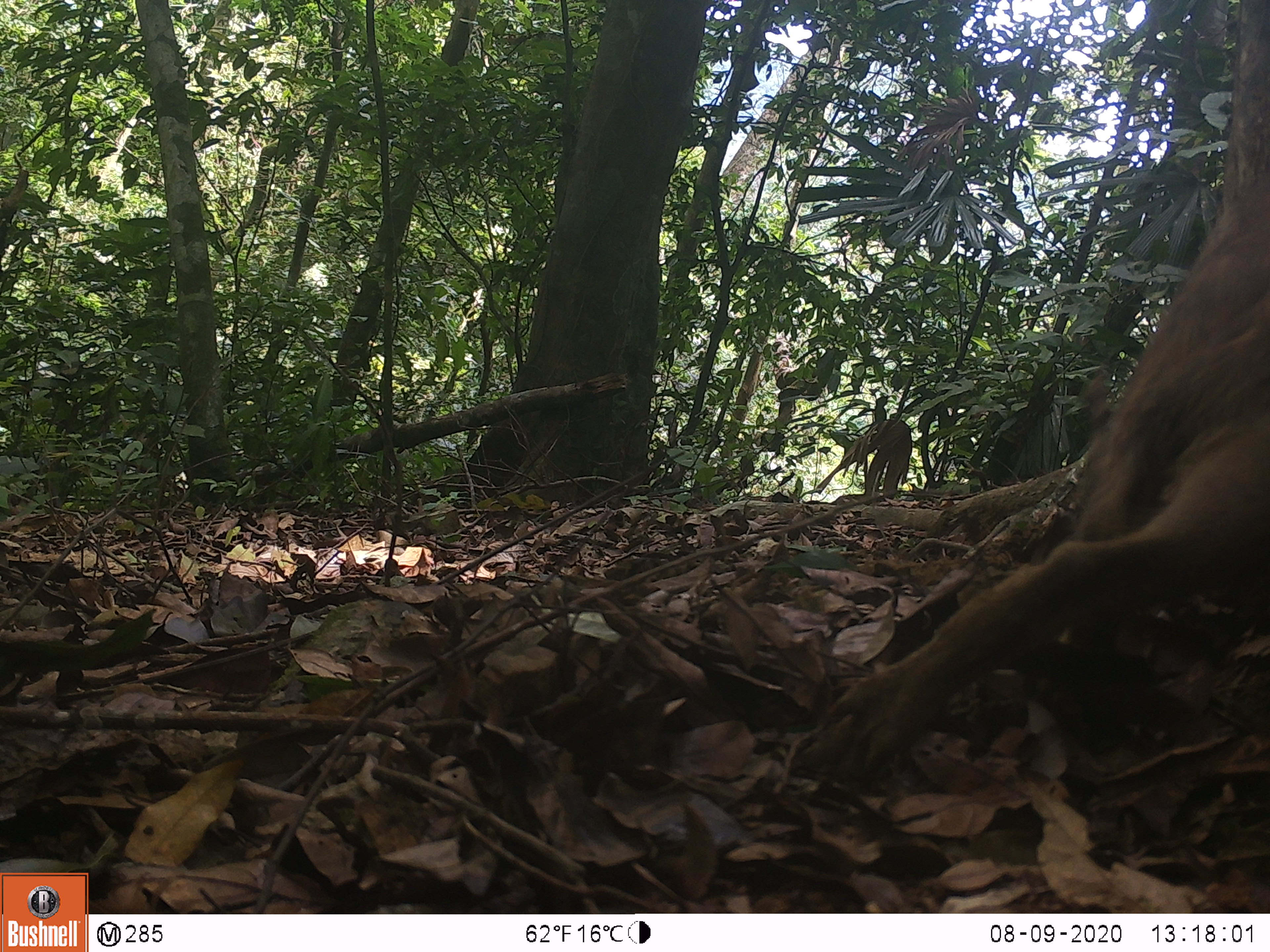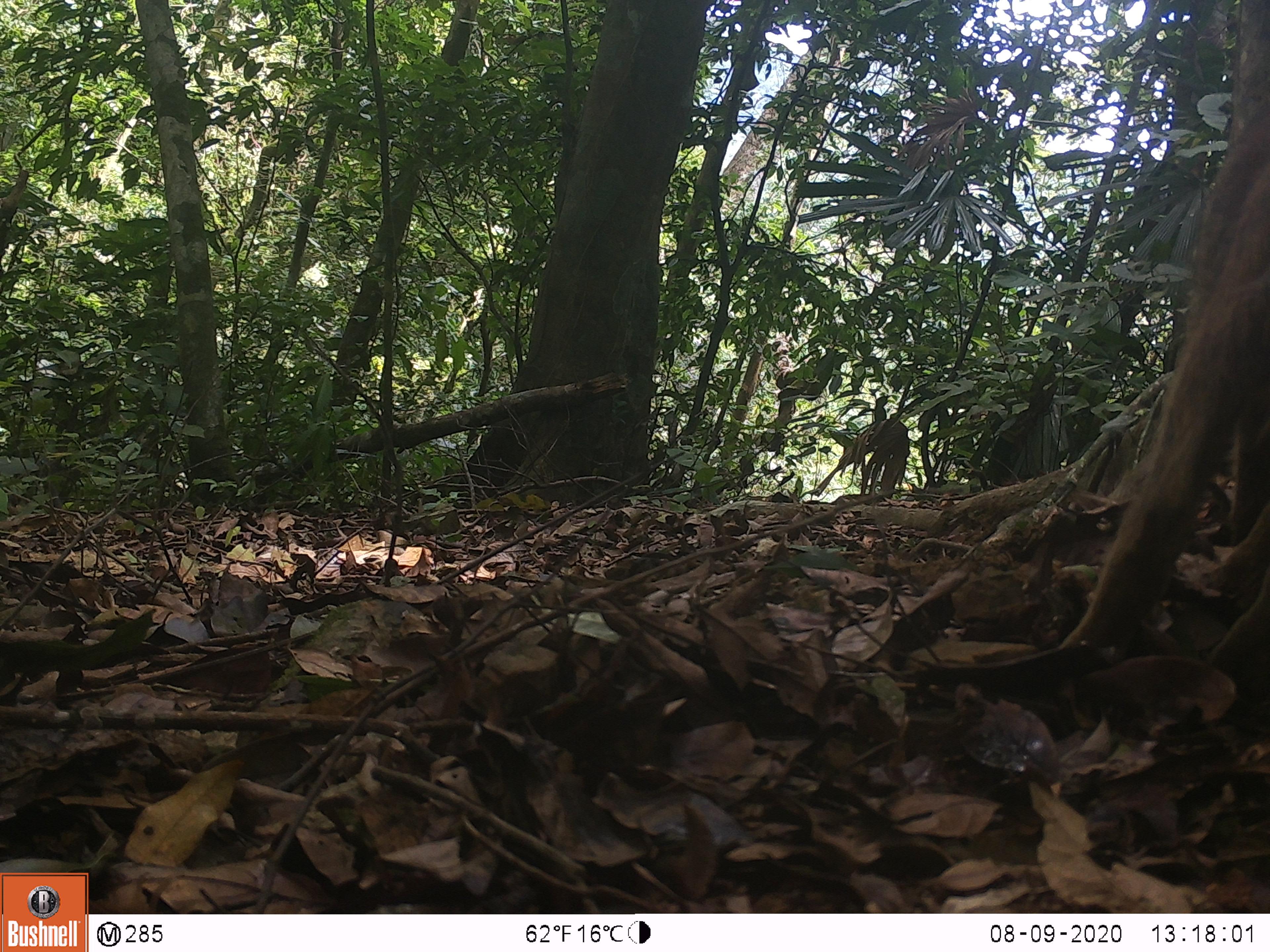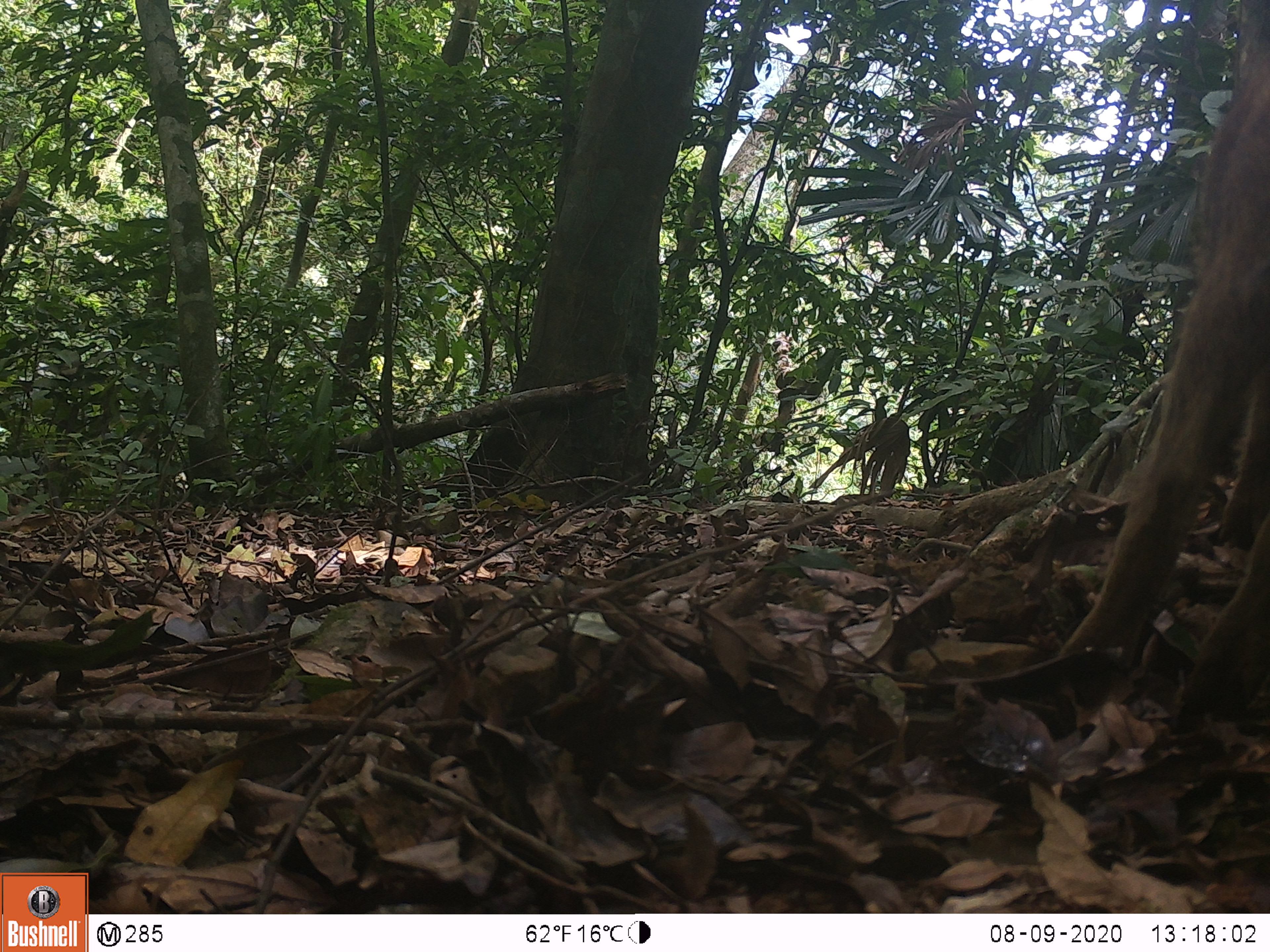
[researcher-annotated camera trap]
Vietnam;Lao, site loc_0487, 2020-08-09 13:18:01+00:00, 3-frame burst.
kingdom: Animalia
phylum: Chordata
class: Mammalia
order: Artiodactyla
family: Suidae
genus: Sus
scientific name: Sus scrofa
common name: eurasian wild pig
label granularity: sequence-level